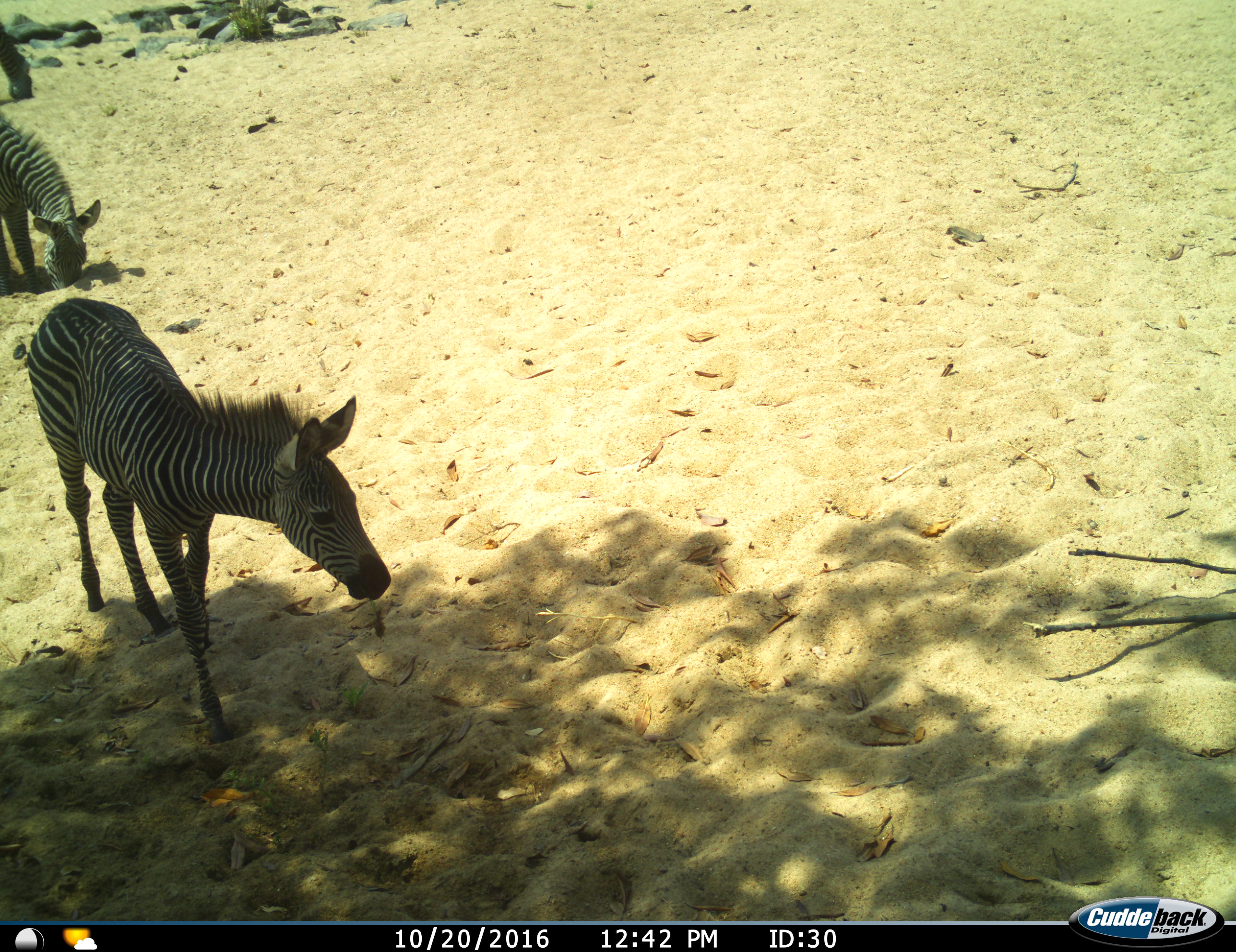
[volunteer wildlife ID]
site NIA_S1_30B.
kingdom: Animalia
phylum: Chordata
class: Mammalia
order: Perissodactyla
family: Equidae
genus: Equus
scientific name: Equus quagga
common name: plains zebra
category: zebraplains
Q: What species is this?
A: Zebraplains (plains zebra) (Equus quagga).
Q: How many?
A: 3.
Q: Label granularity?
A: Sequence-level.